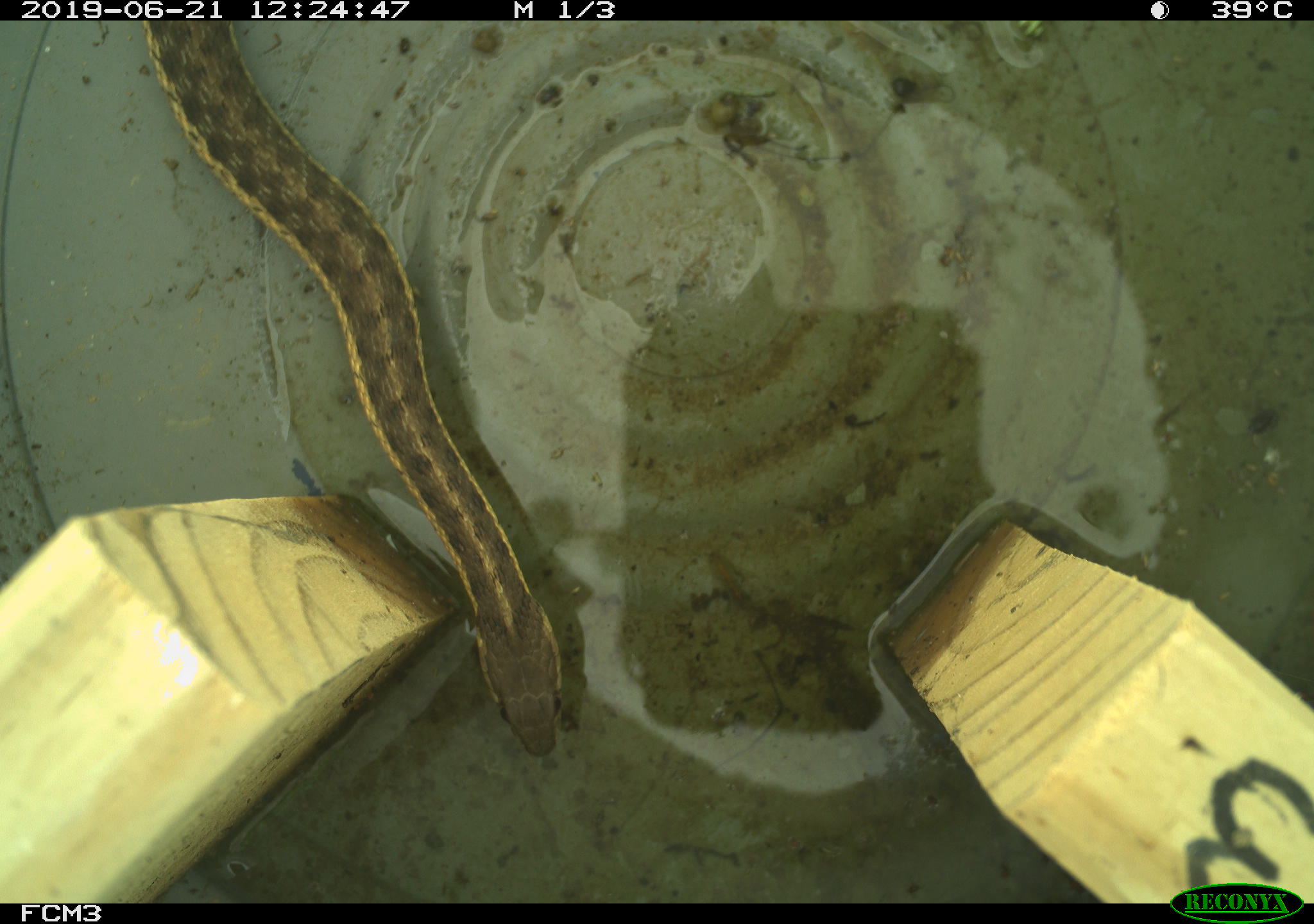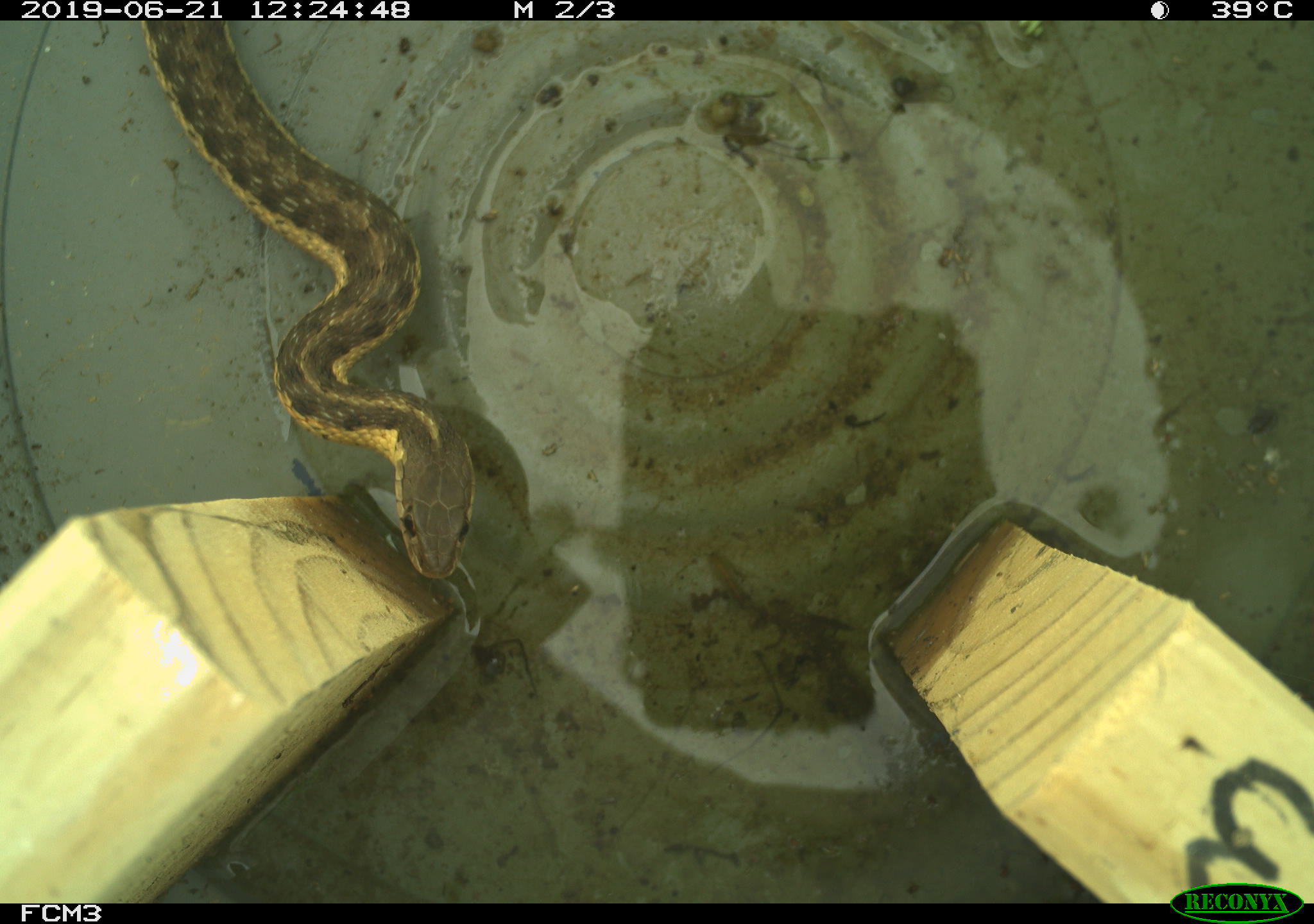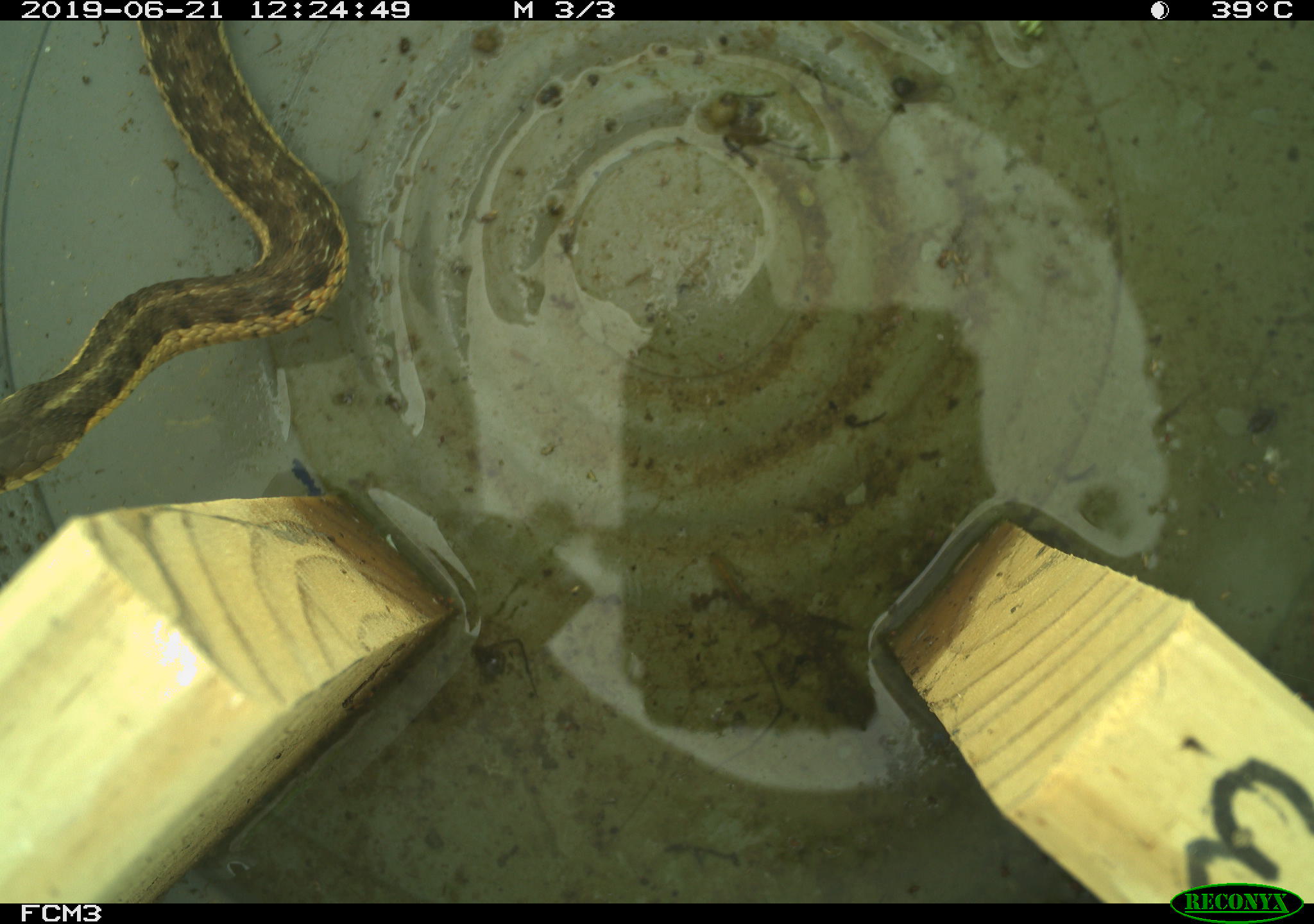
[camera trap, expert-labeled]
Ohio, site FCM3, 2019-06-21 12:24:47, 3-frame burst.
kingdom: Animalia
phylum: Chordata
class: Reptilia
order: Squamata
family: Colubridae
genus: Thamnophis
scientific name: Thamnophis sirtalis sirtalis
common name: eastern gartersnake